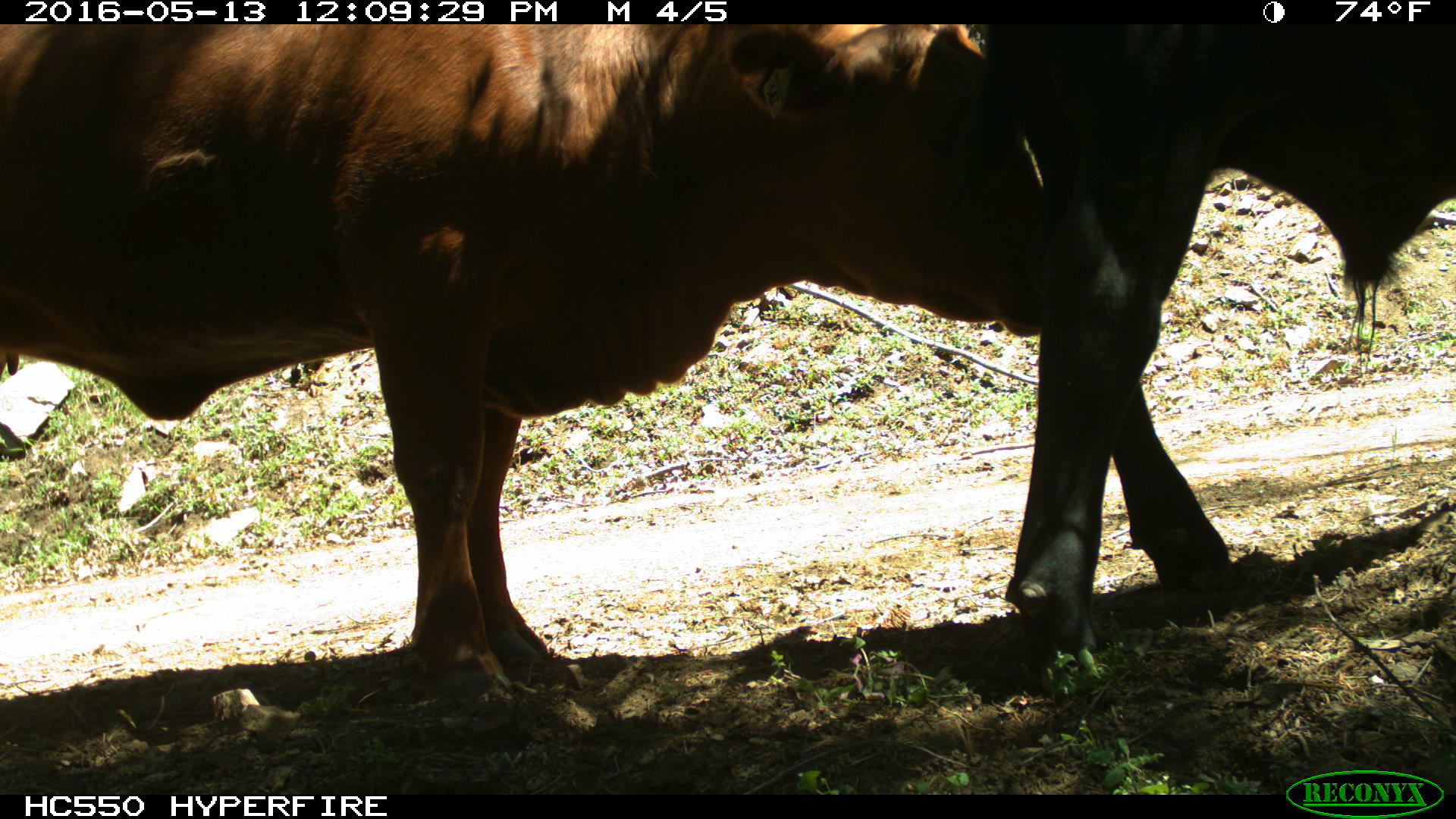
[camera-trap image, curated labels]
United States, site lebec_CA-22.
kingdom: Animalia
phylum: Chordata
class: Mammalia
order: Artiodactyla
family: Bovidae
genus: Bos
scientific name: Bos taurus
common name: domestic cow